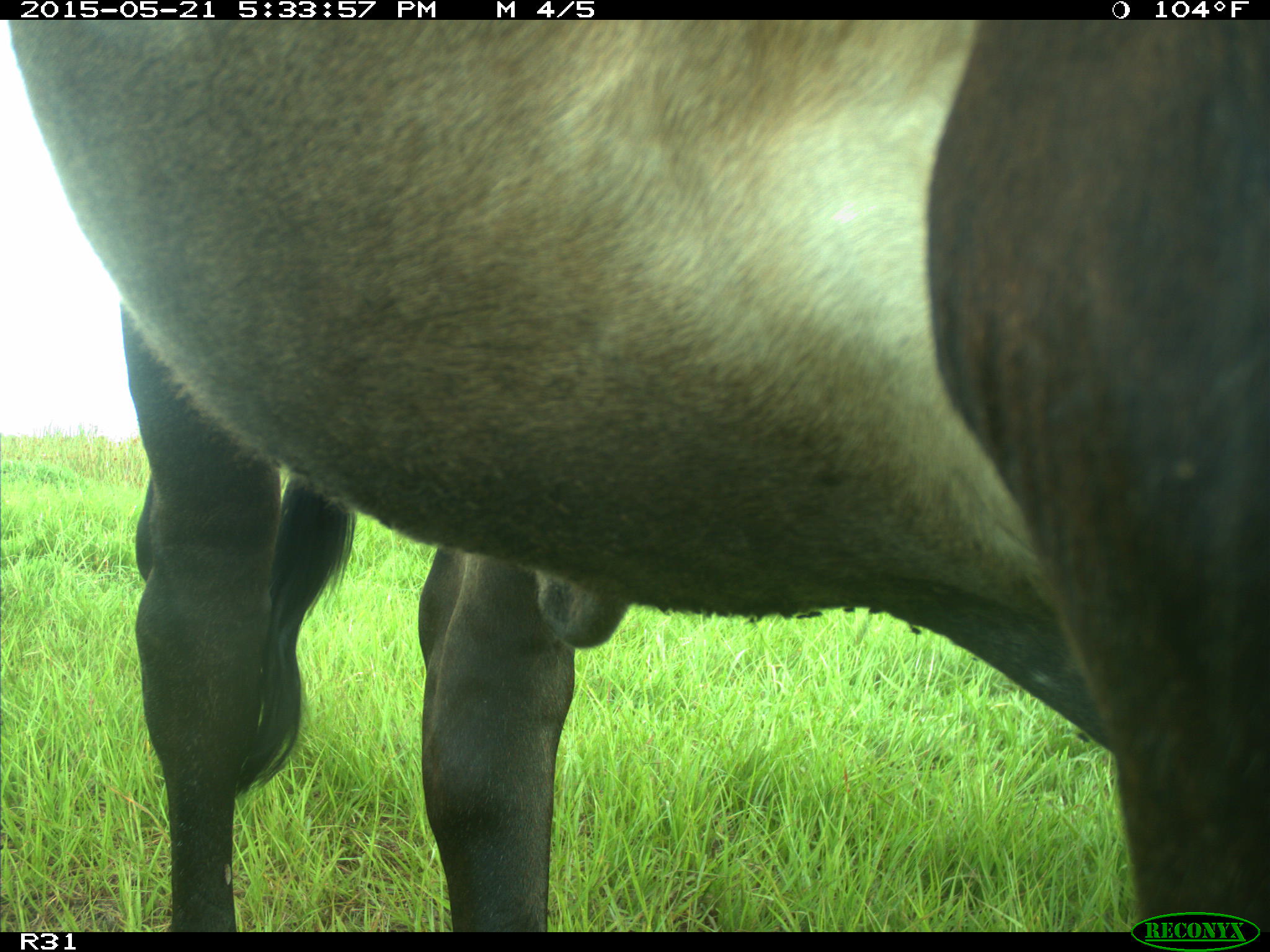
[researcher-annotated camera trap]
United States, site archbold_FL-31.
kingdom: Animalia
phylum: Chordata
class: Mammalia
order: Artiodactyla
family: Bovidae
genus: Bos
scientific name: Bos taurus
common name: domestic cow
Bos taurus (domestic cow).